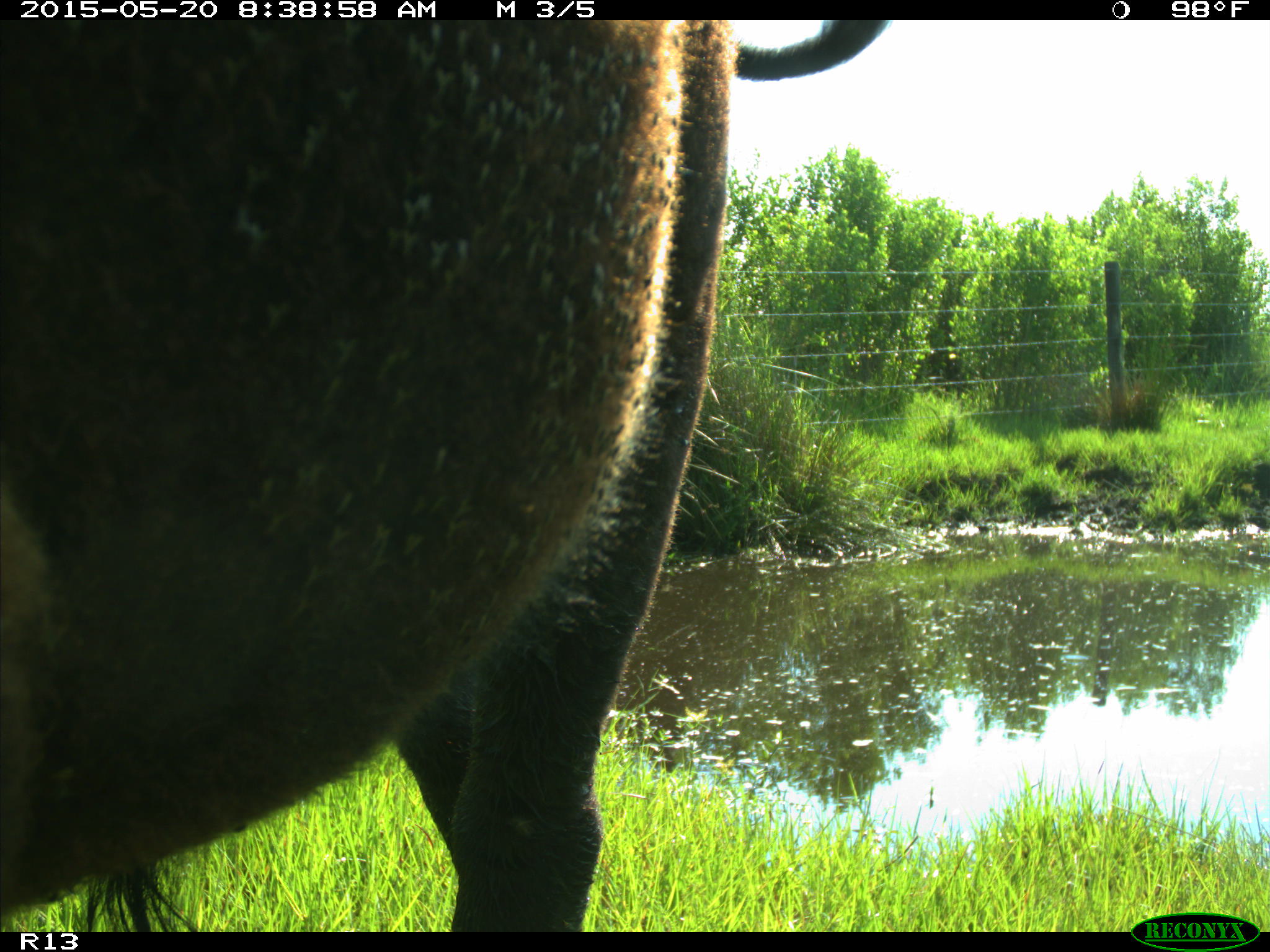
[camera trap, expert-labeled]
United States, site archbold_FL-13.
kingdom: Animalia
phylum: Chordata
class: Mammalia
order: Artiodactyla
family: Bovidae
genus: Bos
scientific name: Bos taurus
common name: domestic cow